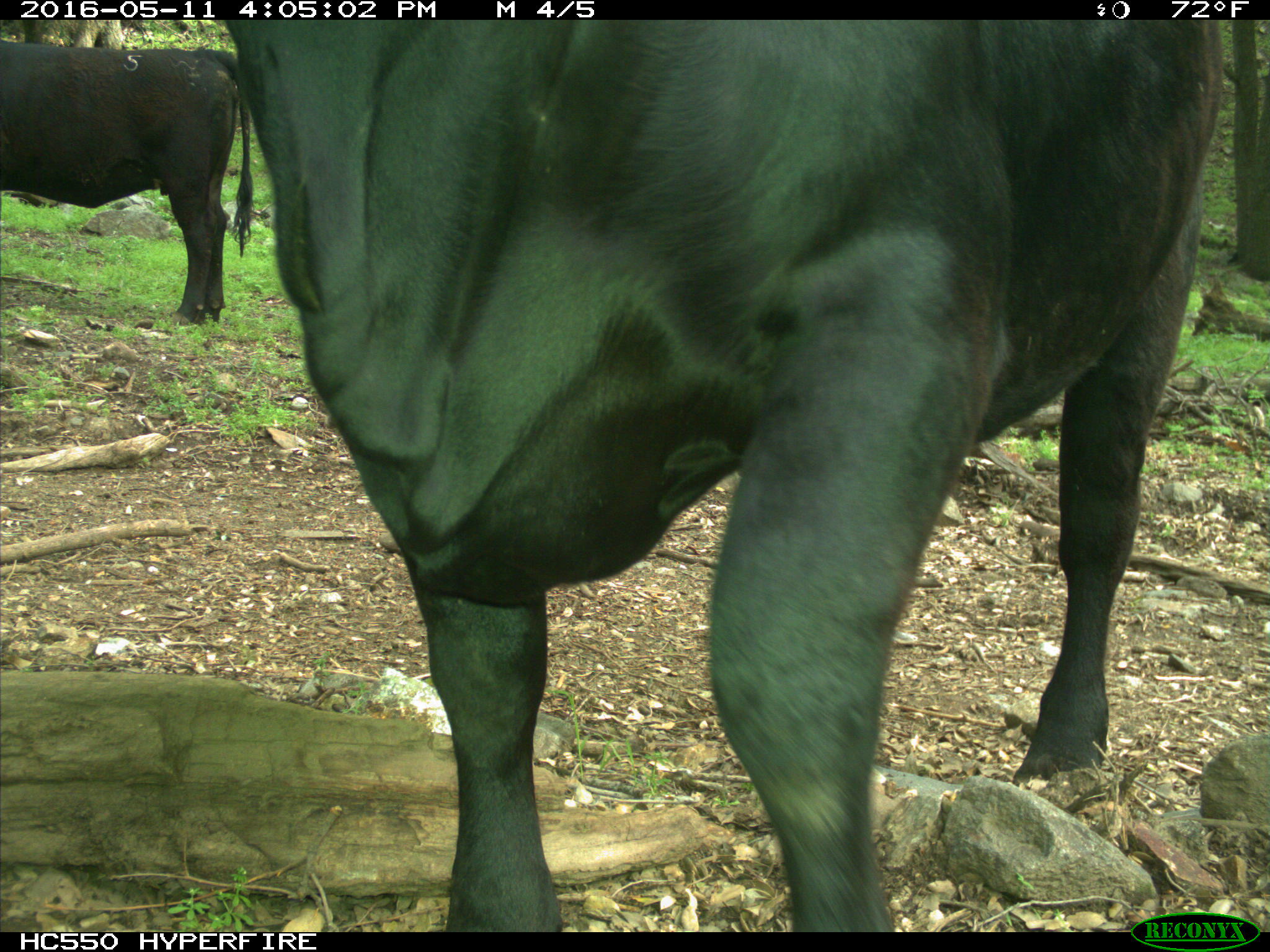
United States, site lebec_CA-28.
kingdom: Animalia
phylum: Chordata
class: Mammalia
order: Artiodactyla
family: Bovidae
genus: Bos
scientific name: Bos taurus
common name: domestic cow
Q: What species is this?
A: Bos taurus (domestic cow).